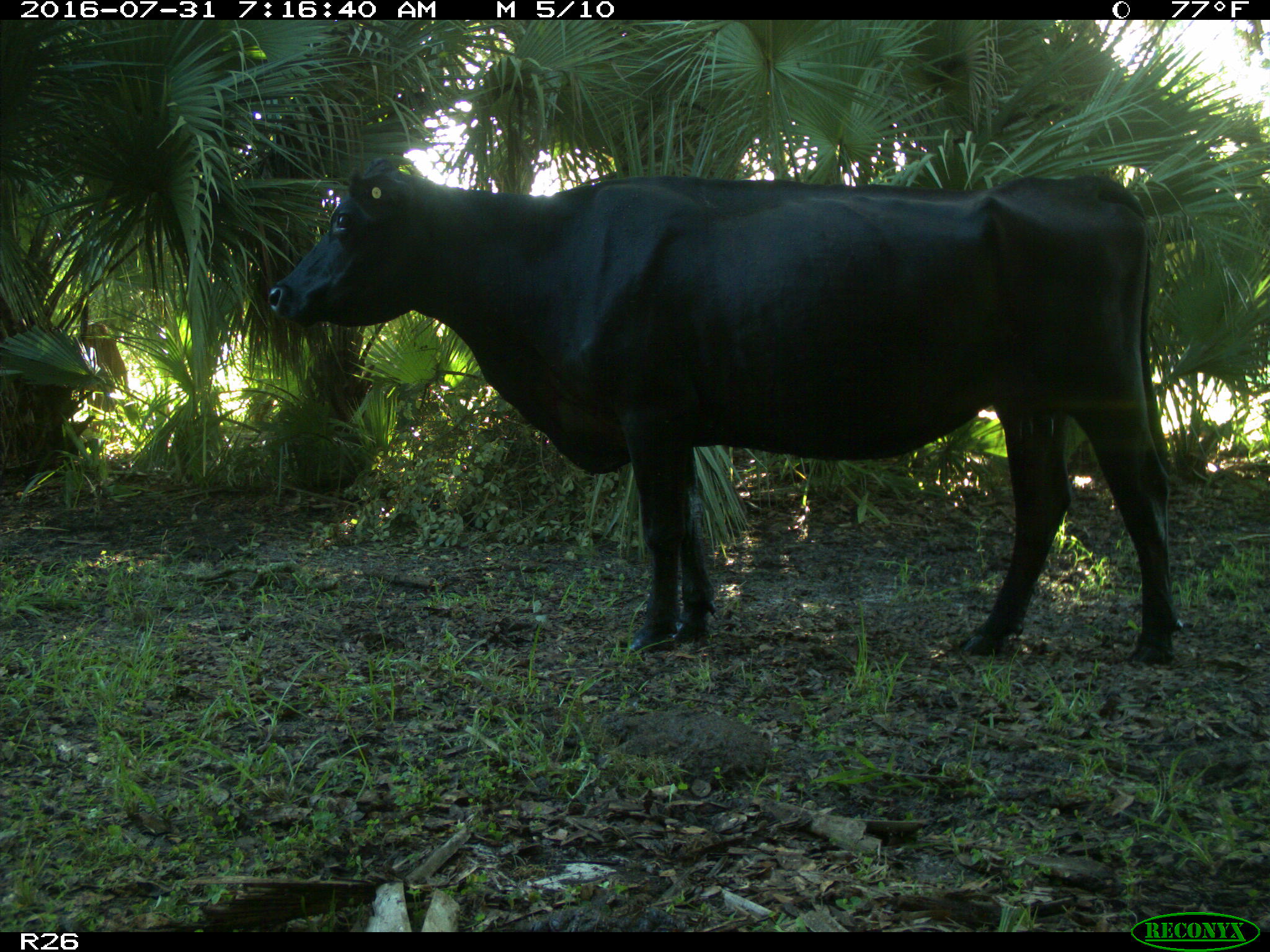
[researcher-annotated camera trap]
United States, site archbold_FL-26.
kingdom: Animalia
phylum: Chordata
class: Mammalia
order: Artiodactyla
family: Bovidae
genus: Bos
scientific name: Bos taurus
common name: domestic cow